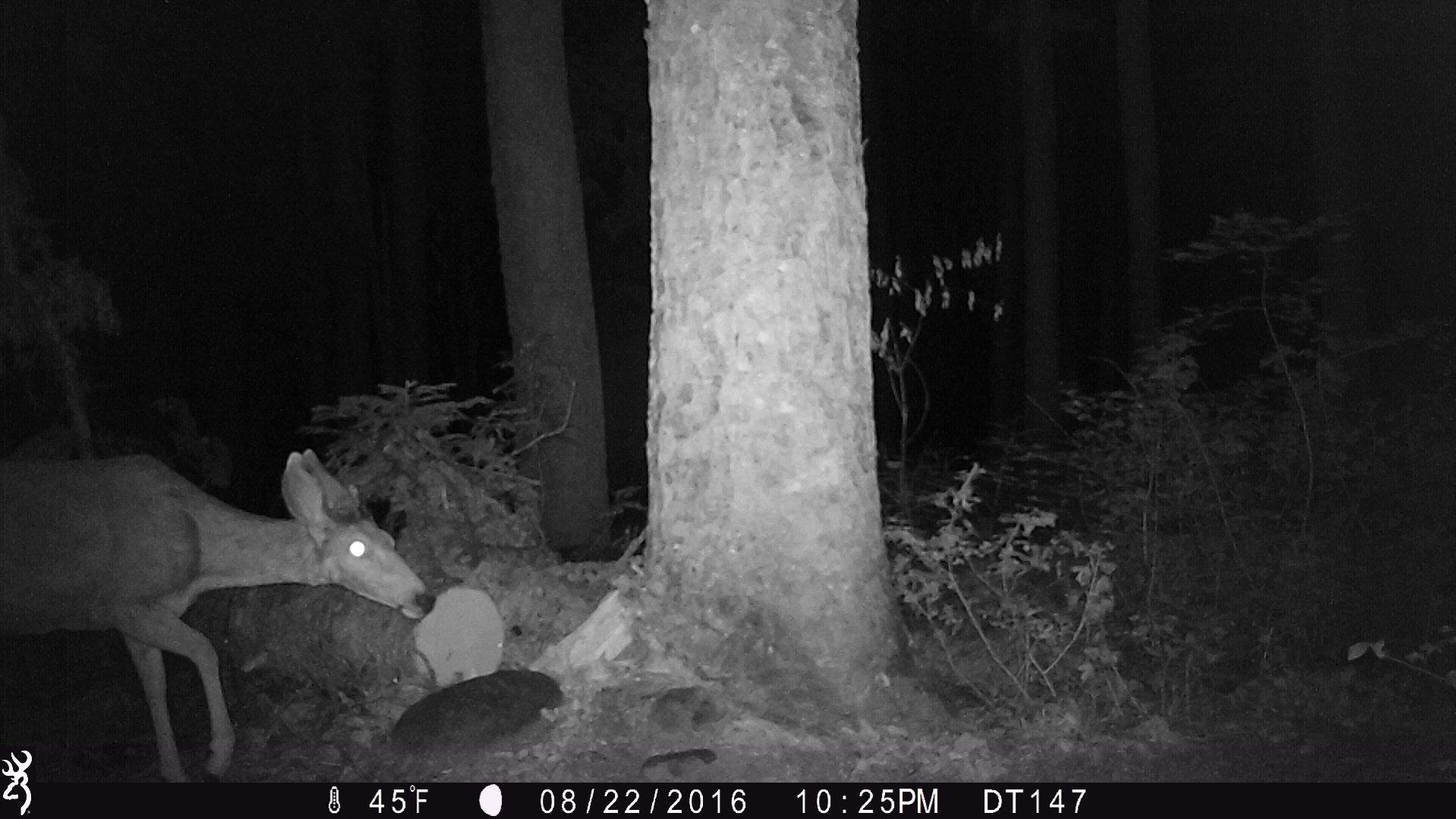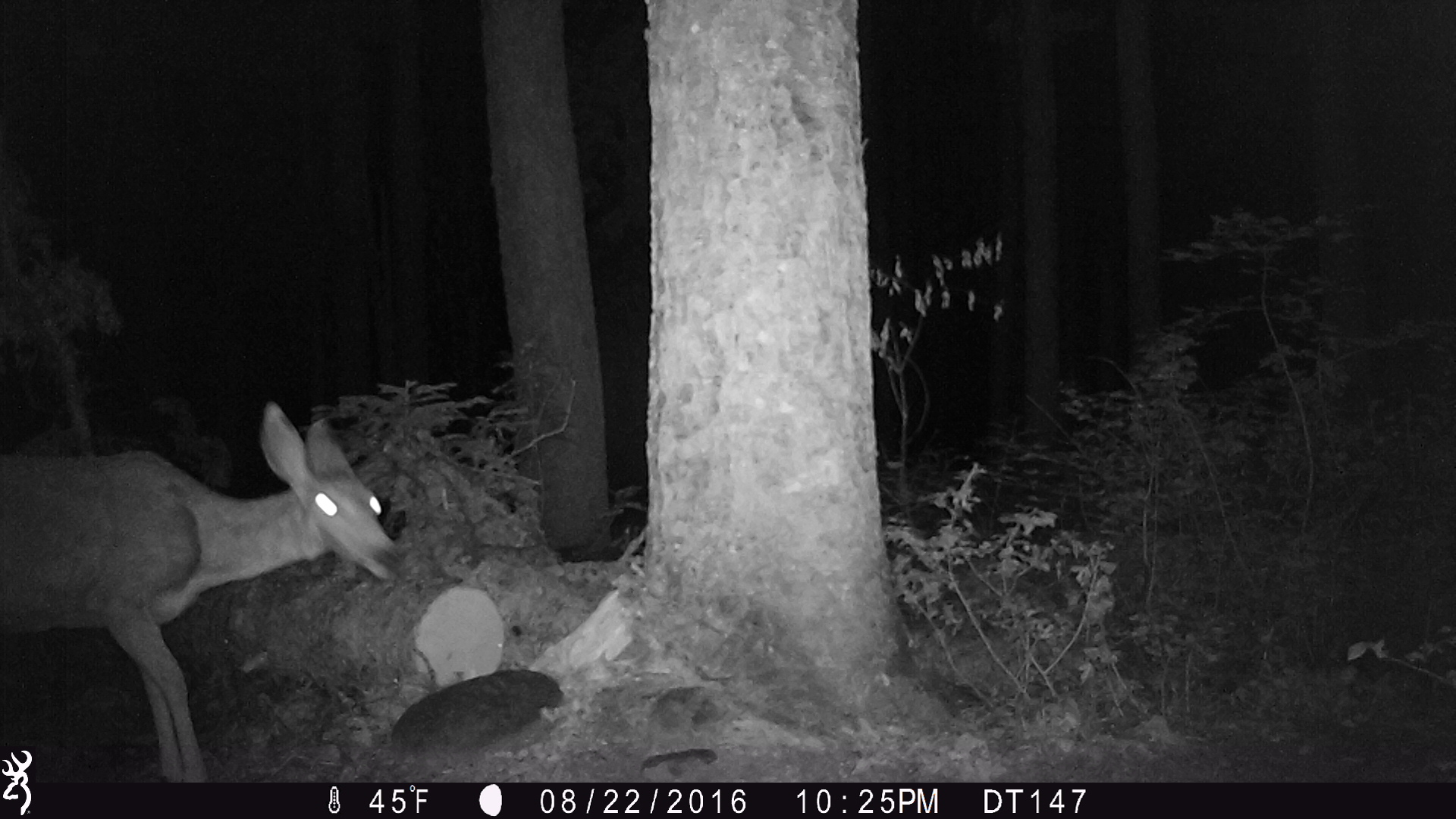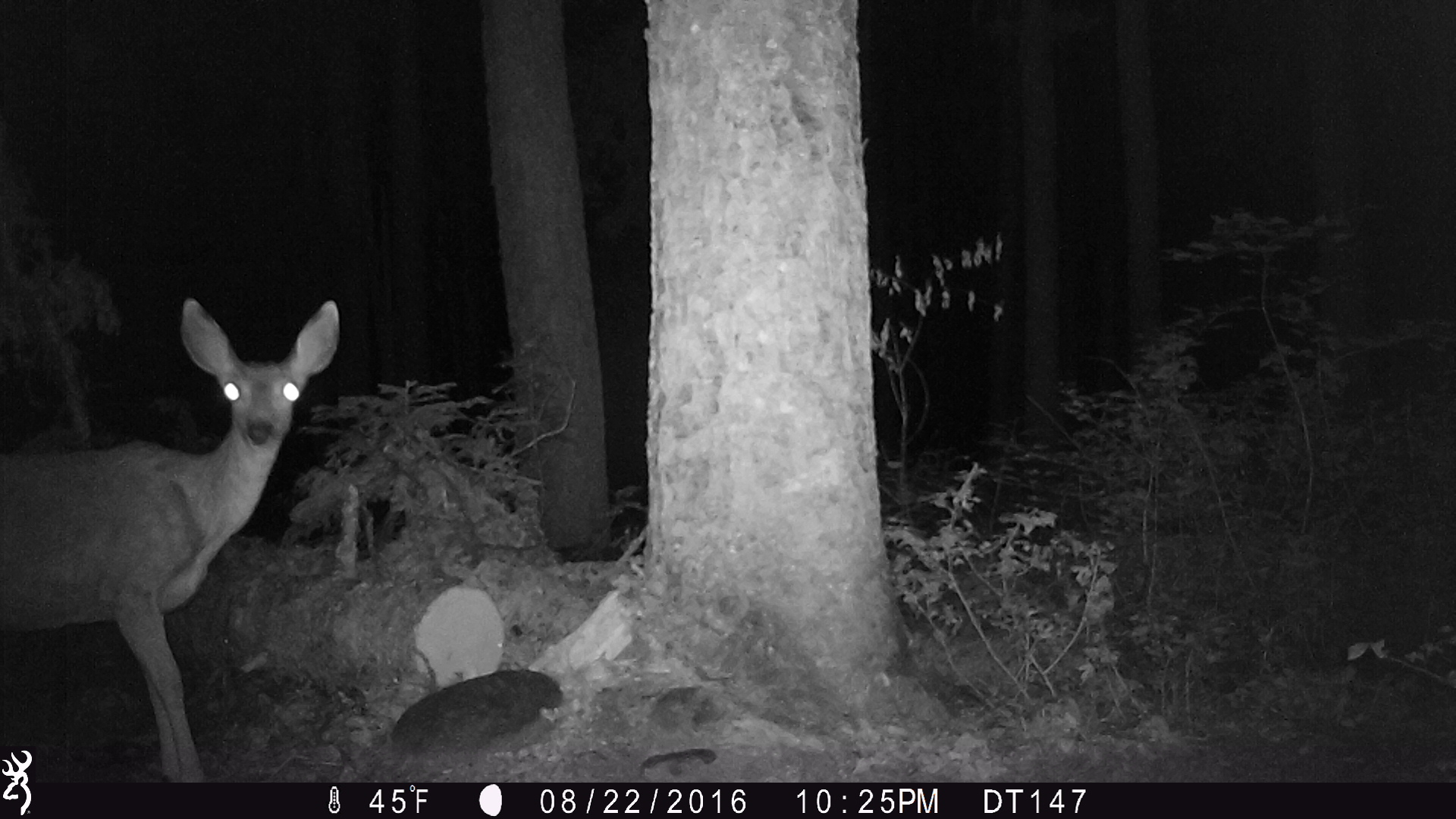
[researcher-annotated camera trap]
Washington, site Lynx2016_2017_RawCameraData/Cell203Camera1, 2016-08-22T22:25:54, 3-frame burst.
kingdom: Animalia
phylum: Chordata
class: Mammalia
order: Artiodactyla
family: Cervidae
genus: Odocoileus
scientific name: Odocoileus hemionus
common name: mule deer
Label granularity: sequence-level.